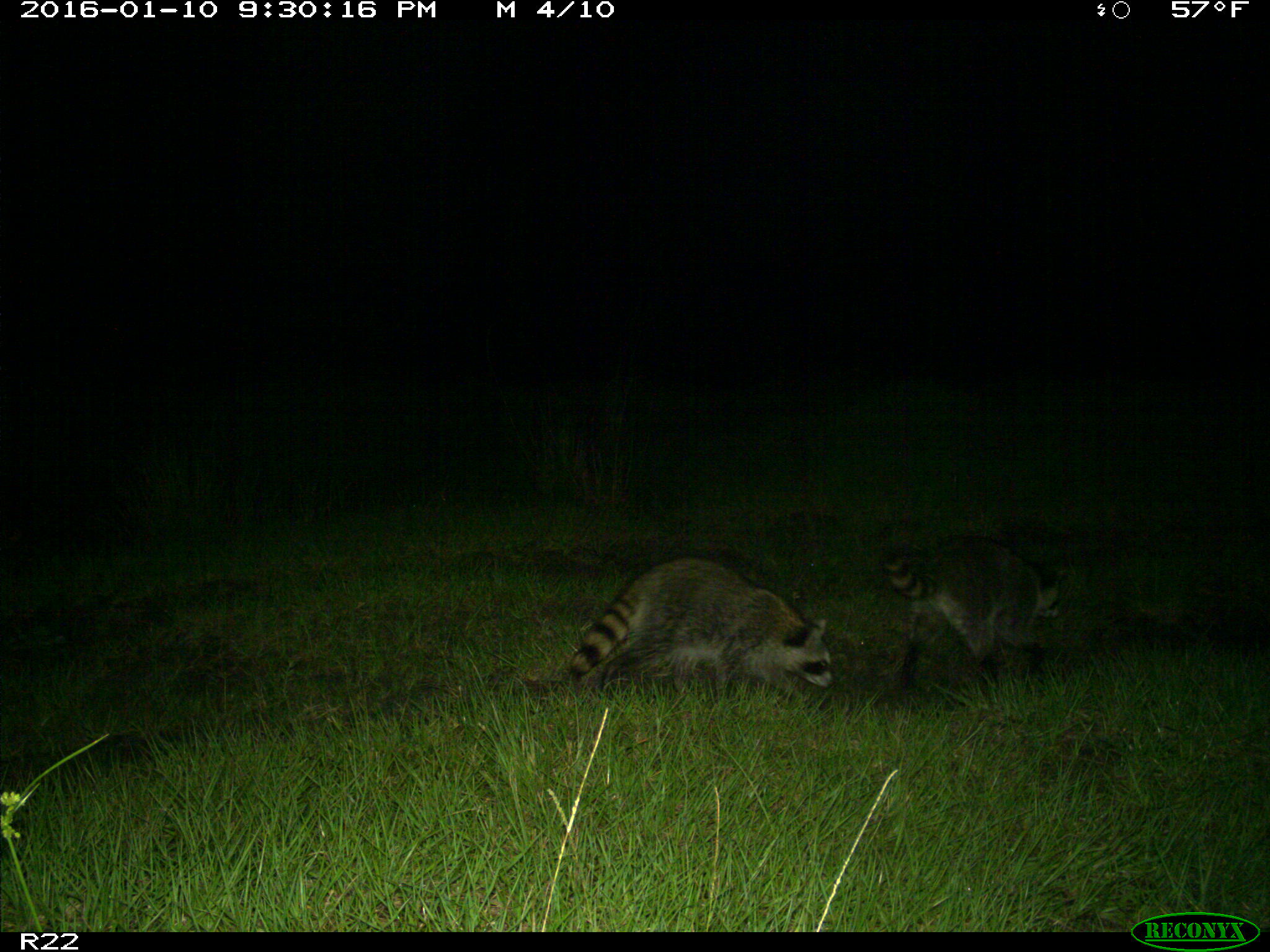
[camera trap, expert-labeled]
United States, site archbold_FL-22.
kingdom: Animalia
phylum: Chordata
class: Mammalia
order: Carnivora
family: Procyonidae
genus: Procyon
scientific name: Procyon lotor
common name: common raccoon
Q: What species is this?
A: Procyon lotor (common raccoon).